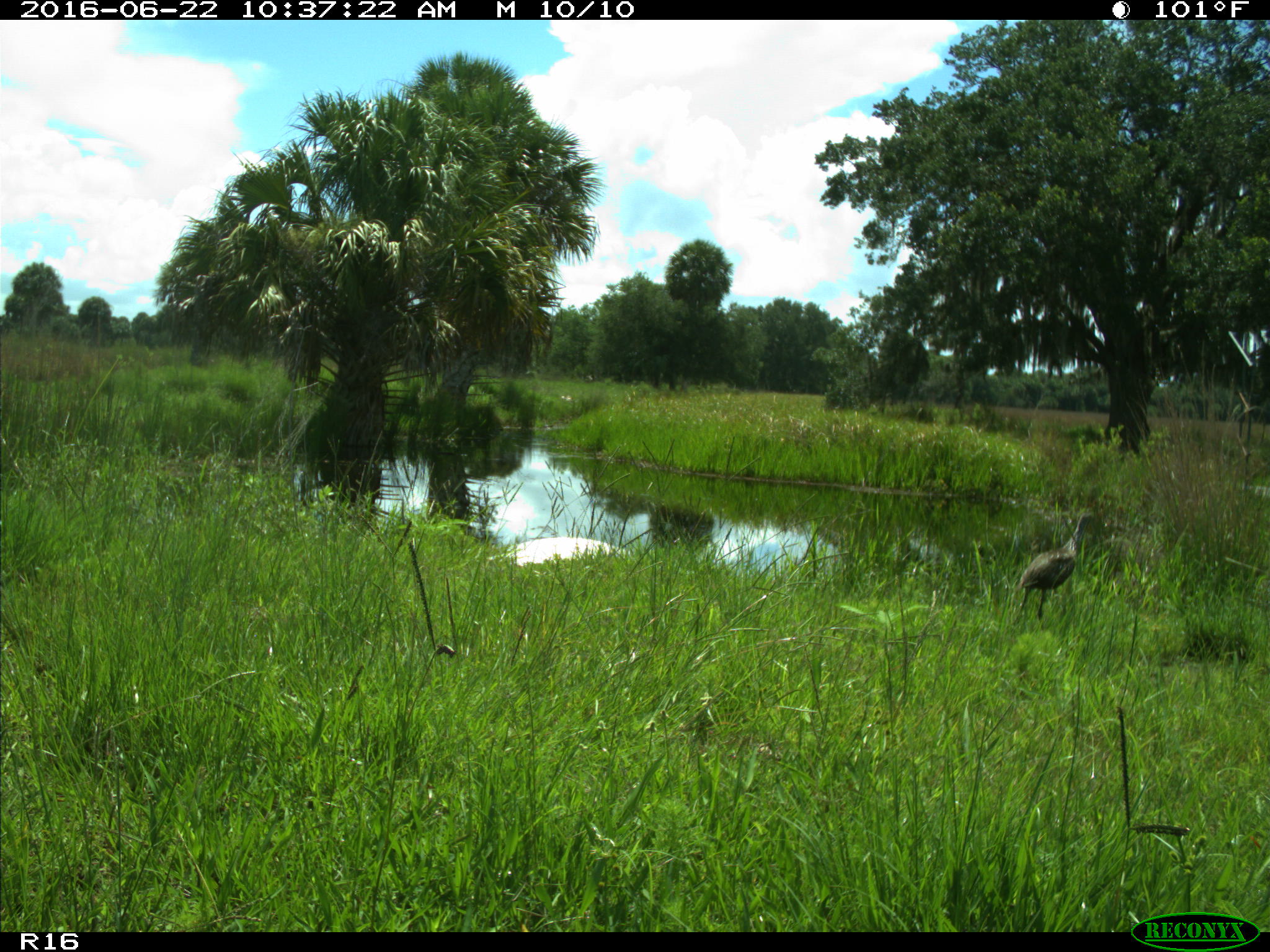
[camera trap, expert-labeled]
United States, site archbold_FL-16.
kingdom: Animalia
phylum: Chordata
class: Aves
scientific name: Aves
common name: birds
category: unidentified bird